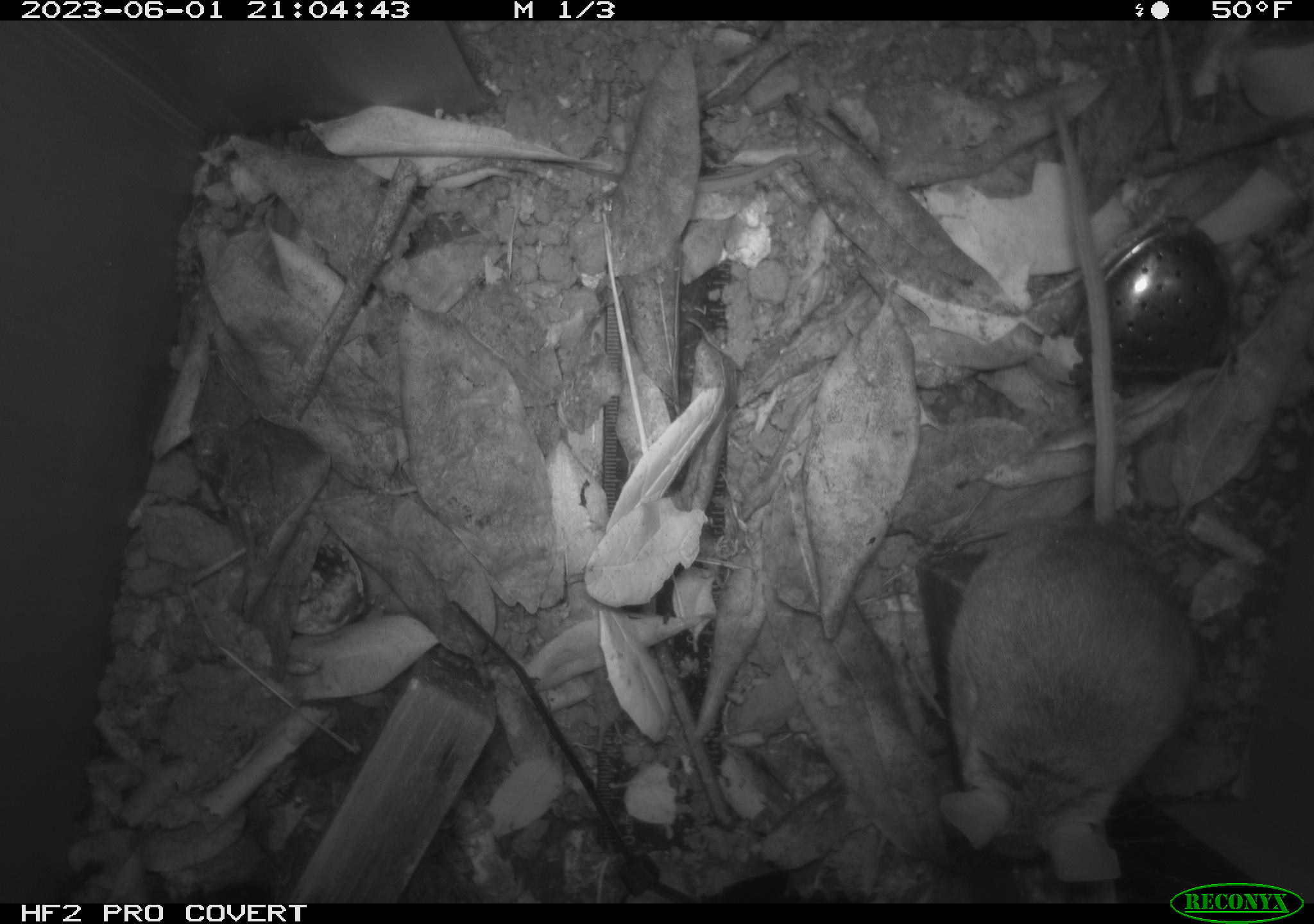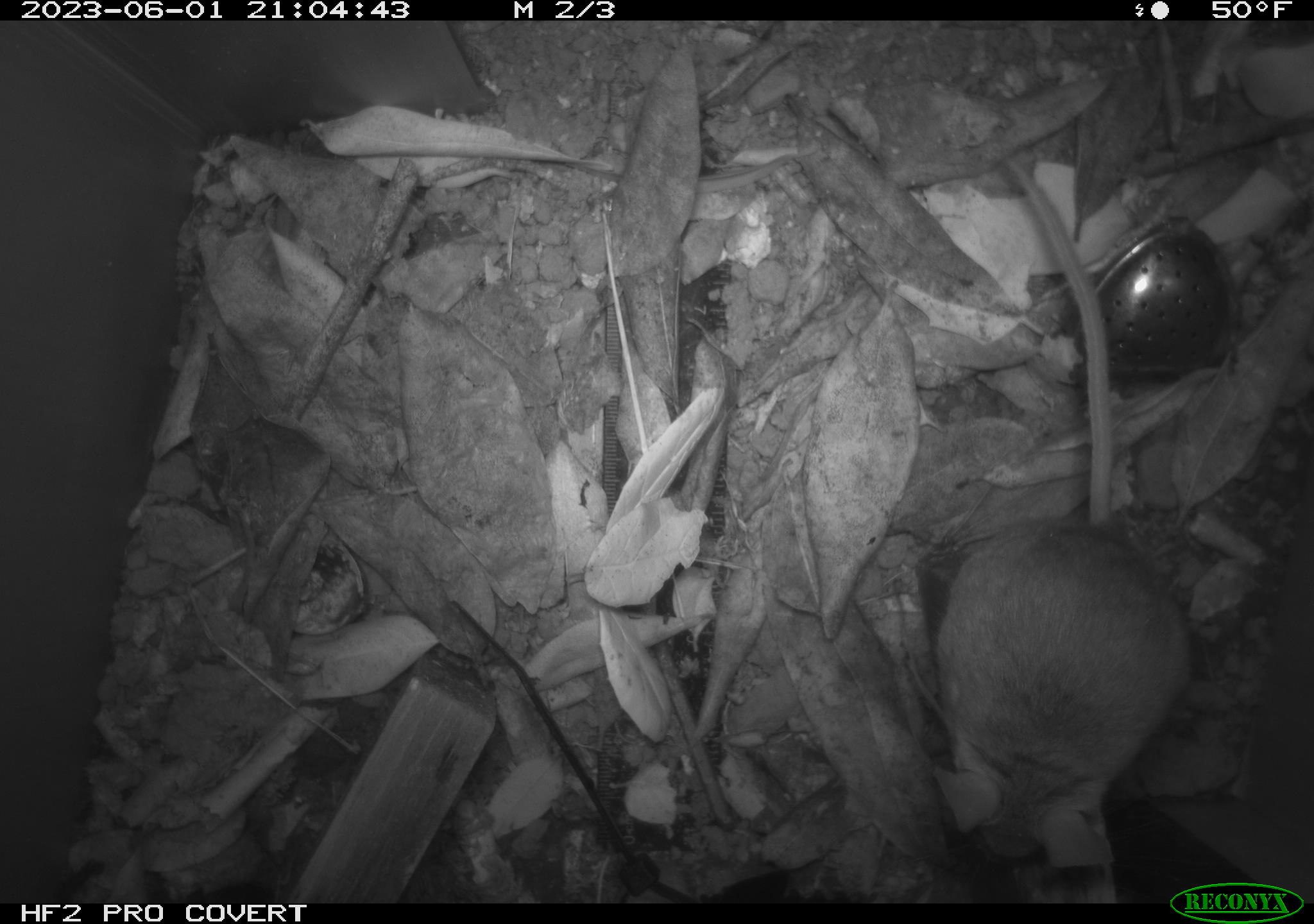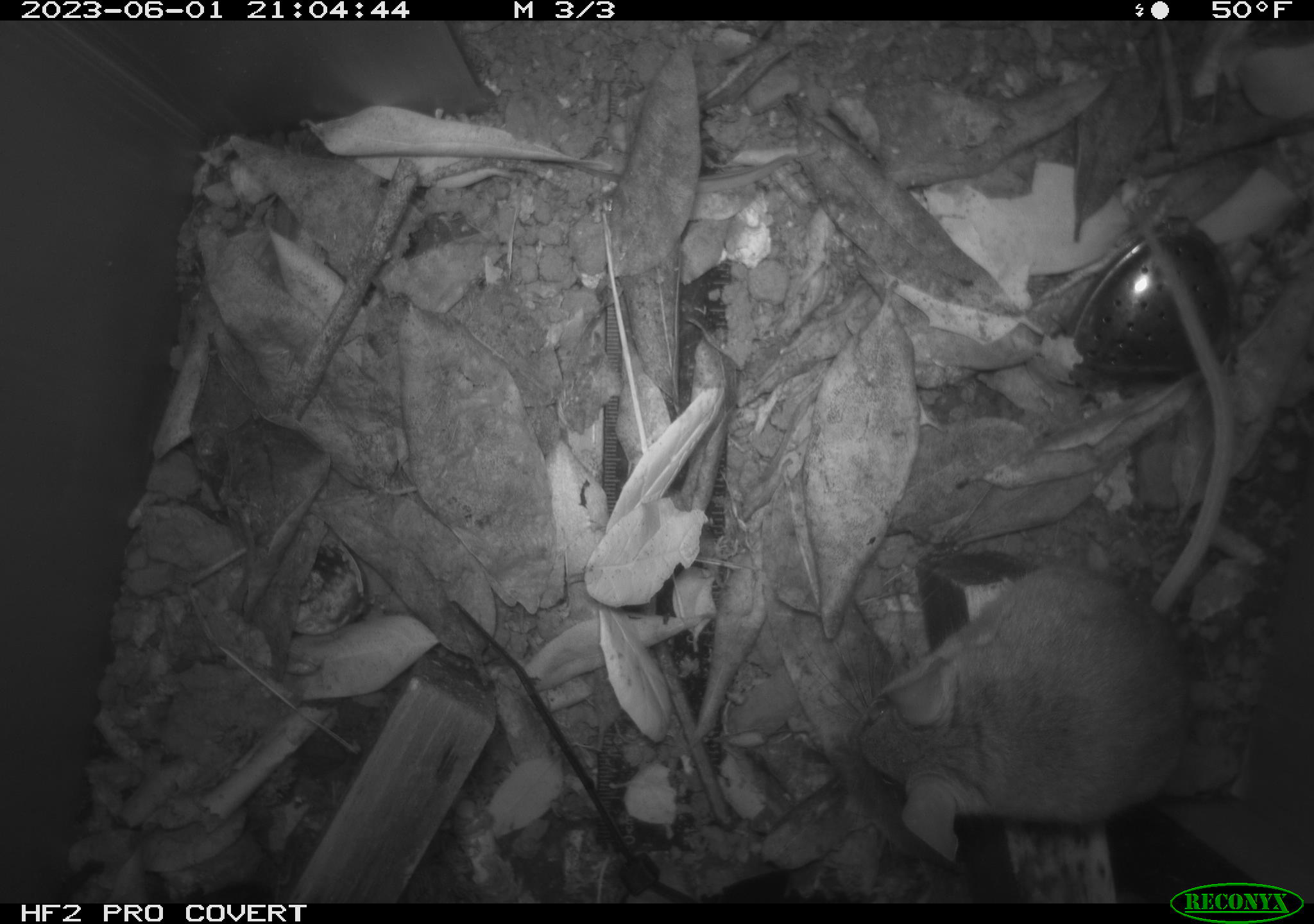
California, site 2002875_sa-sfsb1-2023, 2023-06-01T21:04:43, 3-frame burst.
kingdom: Animalia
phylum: Chordata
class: Mammalia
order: Rodentia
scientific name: Rodentia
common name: mouse species